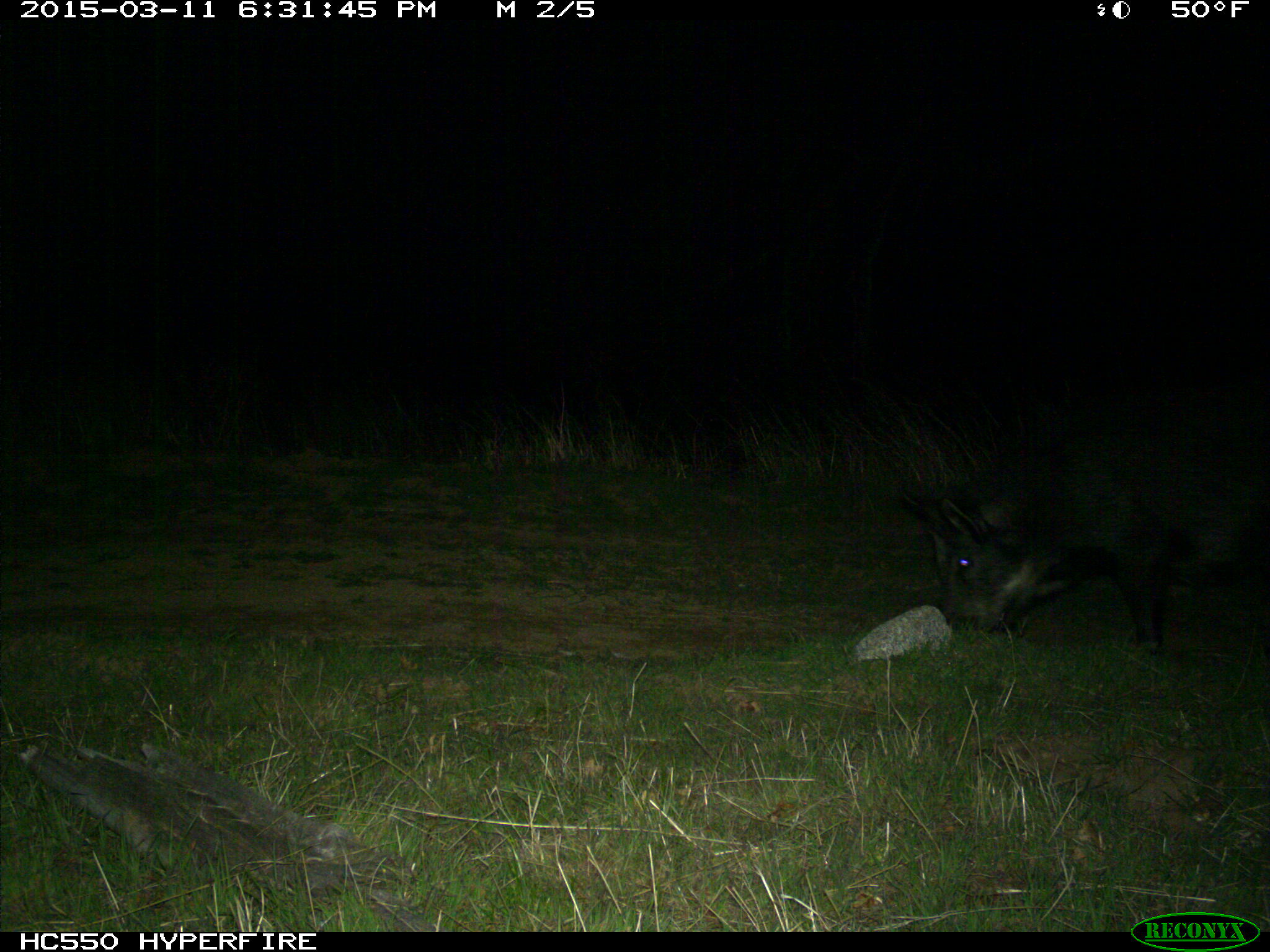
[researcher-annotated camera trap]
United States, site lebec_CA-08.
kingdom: Animalia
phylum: Chordata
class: Mammalia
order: Artiodactyla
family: Suidae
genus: Sus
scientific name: Sus scrofa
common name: wild boar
Sus scrofa (wild boar).